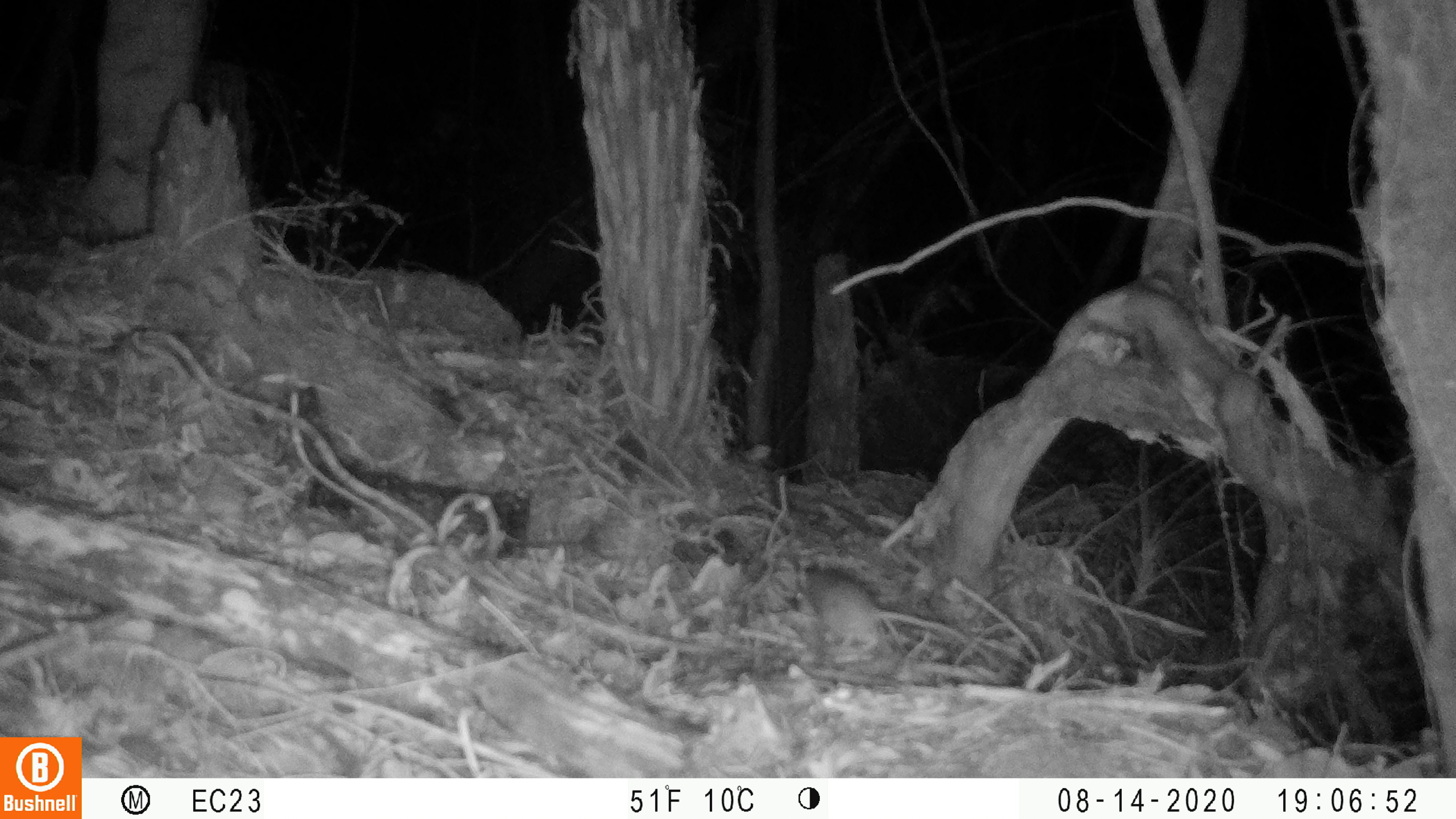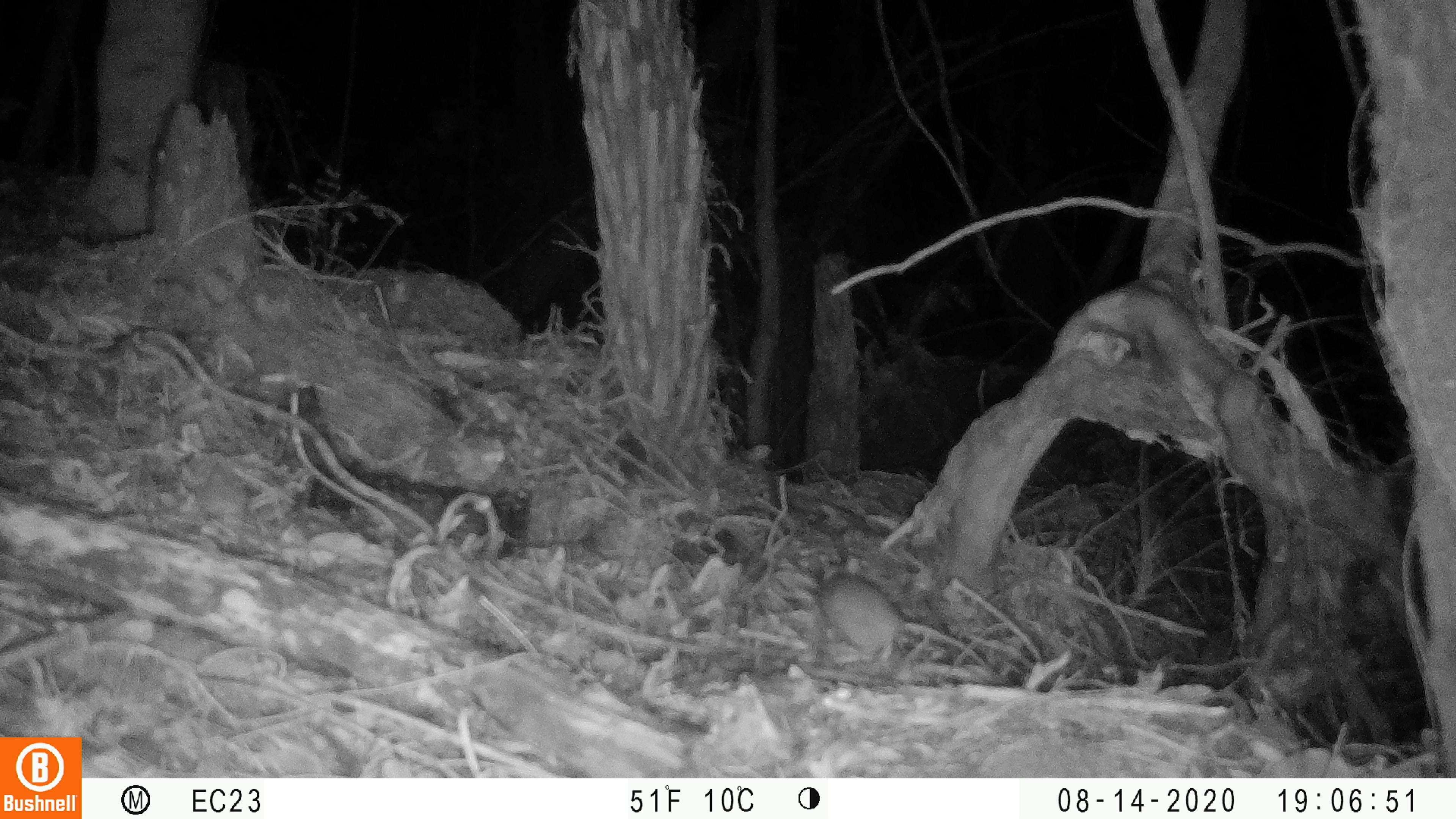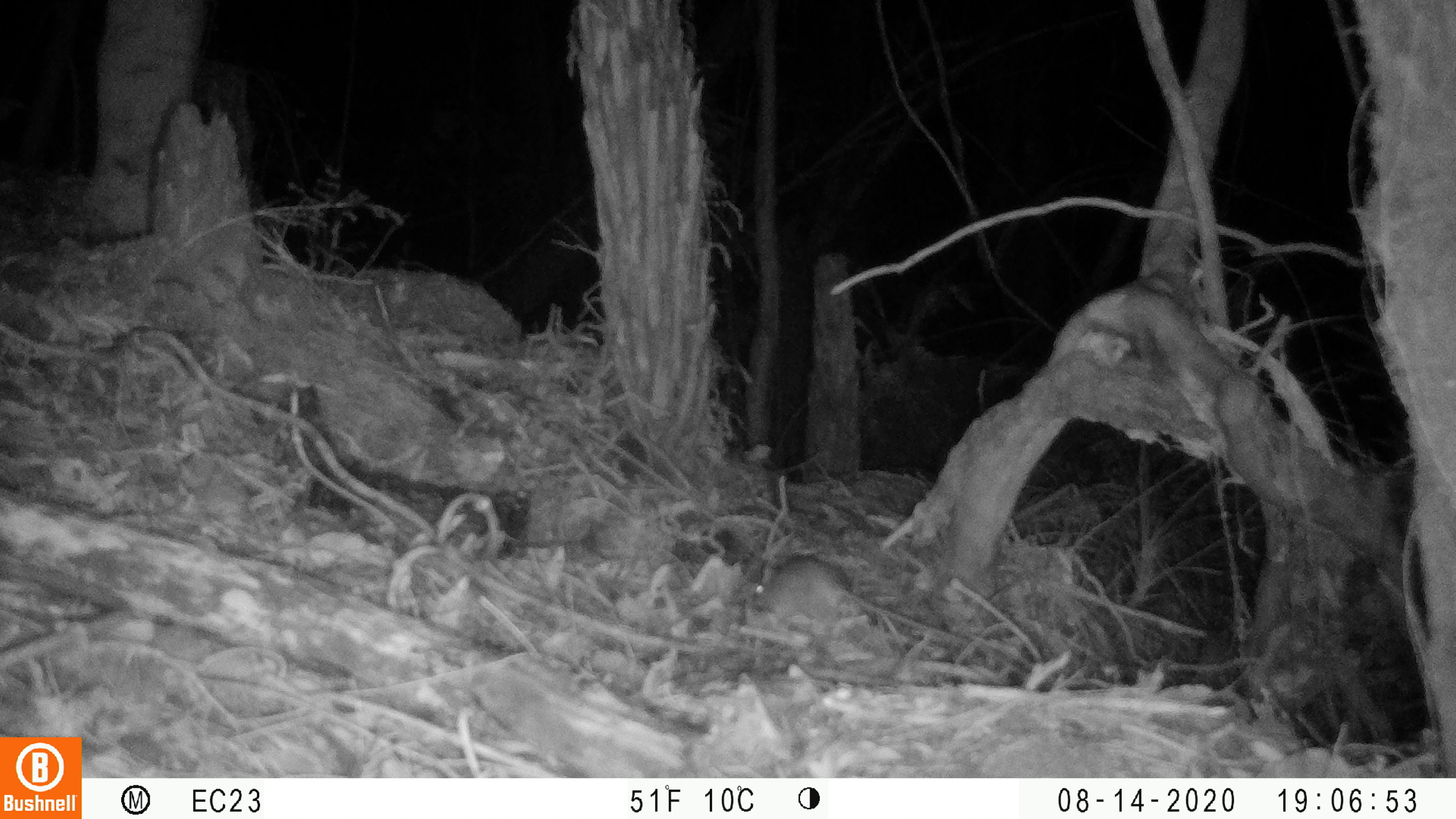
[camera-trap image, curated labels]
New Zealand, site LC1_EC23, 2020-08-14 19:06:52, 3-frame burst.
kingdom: Animalia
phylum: Chordata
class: Mammalia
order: Rodentia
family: Muridae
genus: Rattus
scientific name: Rattus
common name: rat